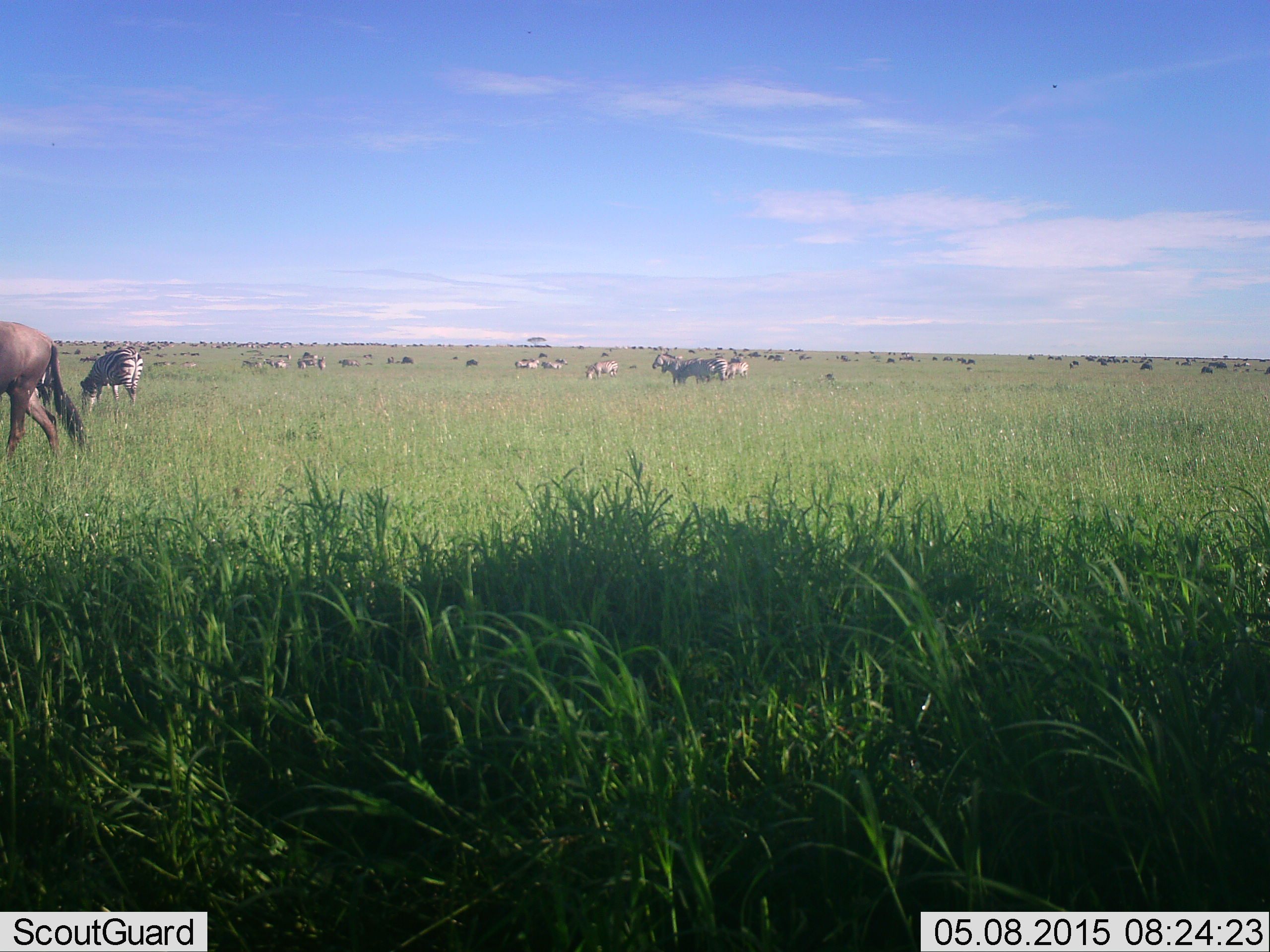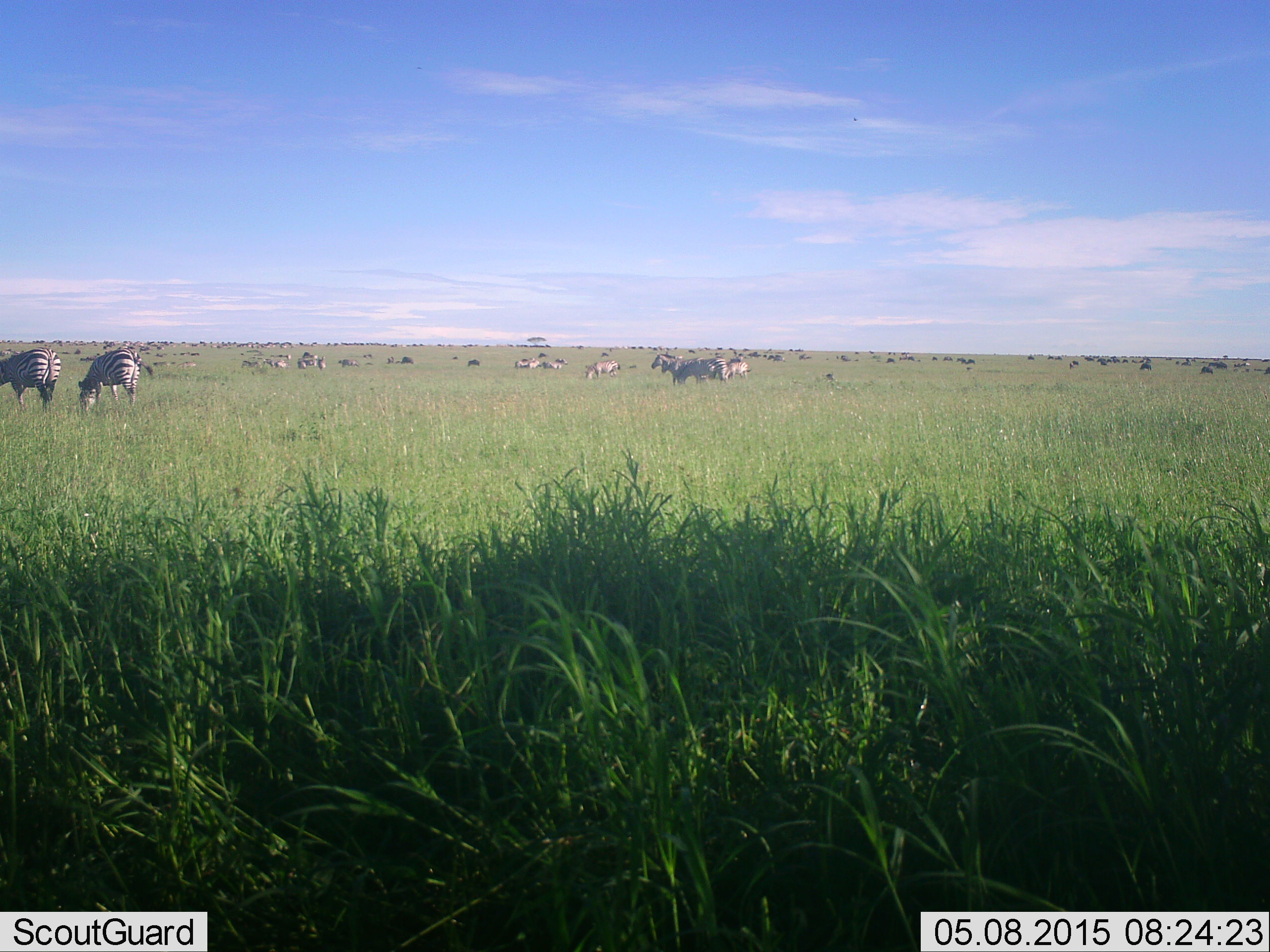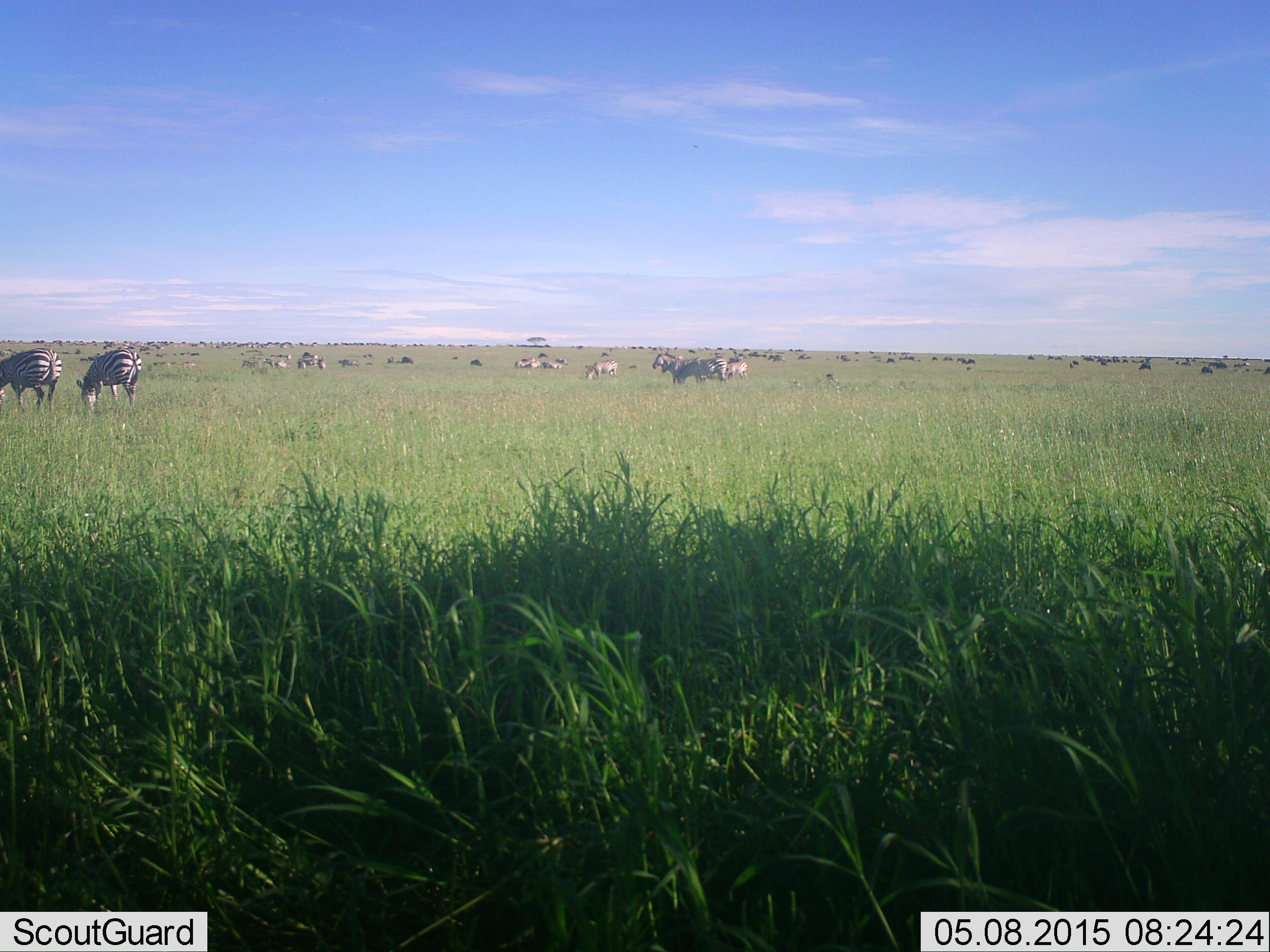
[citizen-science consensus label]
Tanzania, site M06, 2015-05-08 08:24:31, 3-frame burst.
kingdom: Animalia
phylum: Chordata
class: Mammalia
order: Perissodactyla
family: Equidae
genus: Equus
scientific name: Equus quagga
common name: plains zebra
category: zebra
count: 11-50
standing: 47%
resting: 6%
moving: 24%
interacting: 6%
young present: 0%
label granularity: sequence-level